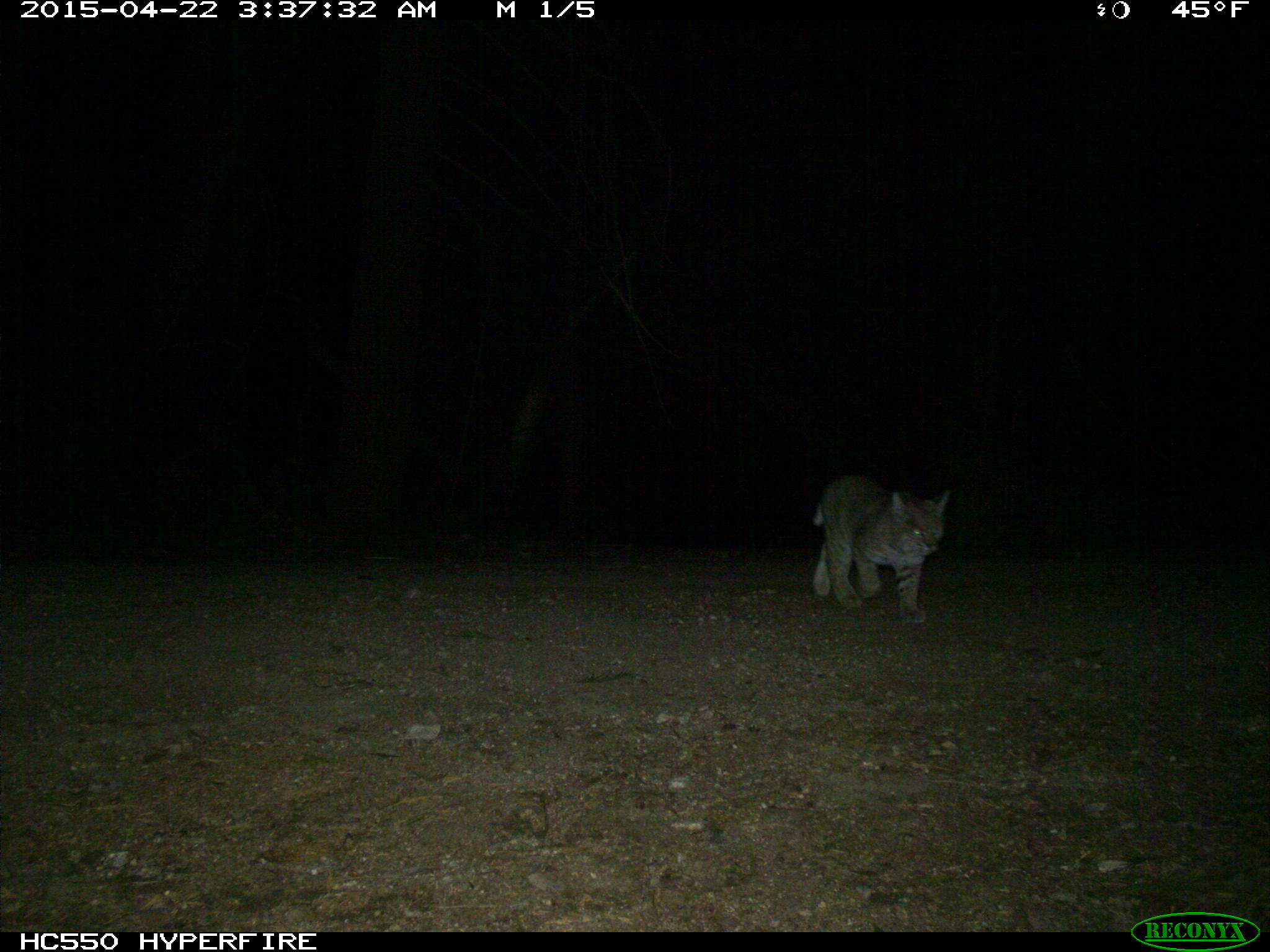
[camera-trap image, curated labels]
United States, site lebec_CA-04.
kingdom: Animalia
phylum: Chordata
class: Mammalia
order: Carnivora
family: Felidae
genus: Lynx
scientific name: Lynx rufus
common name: bobcat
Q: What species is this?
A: Lynx rufus (bobcat).